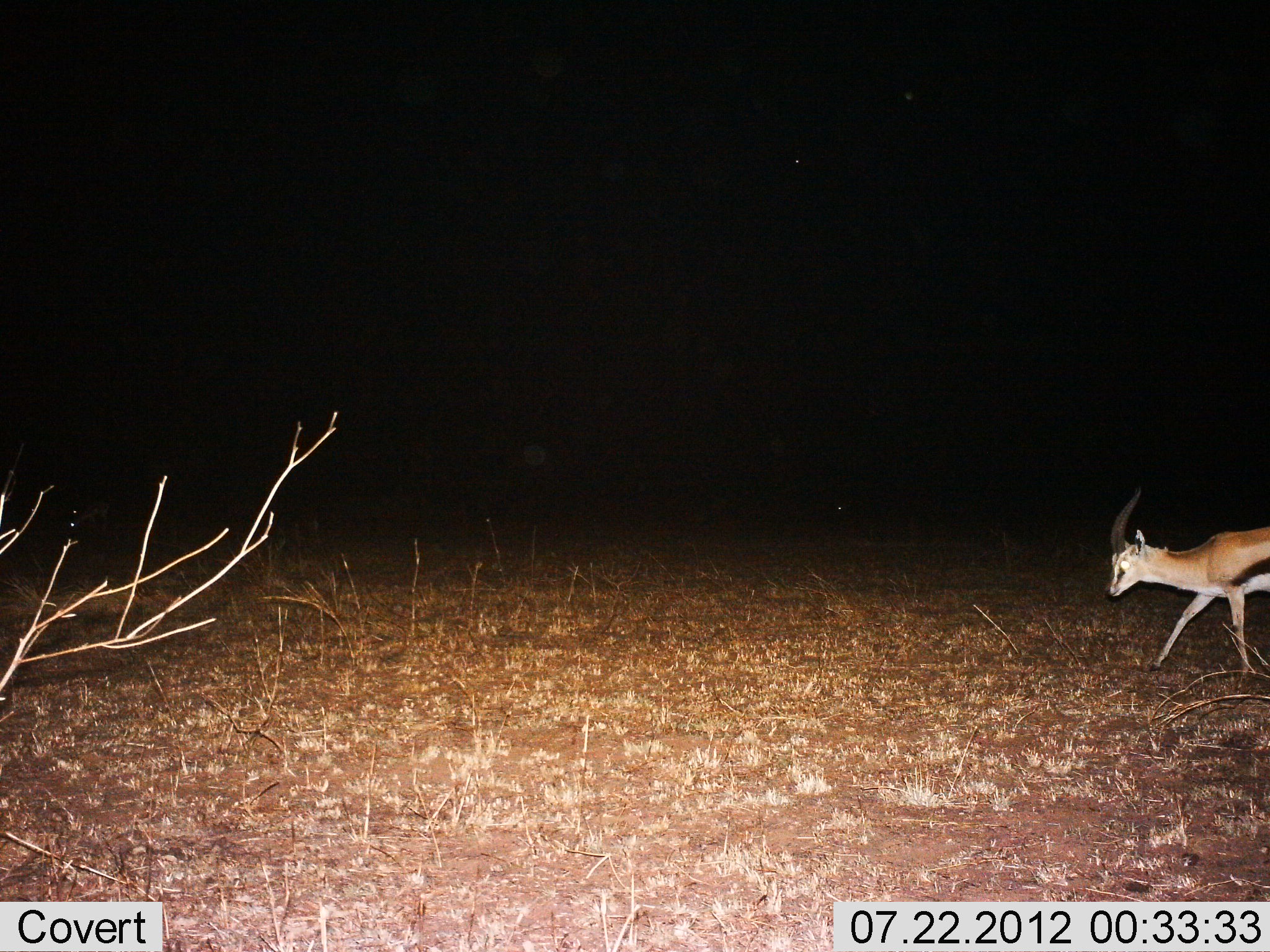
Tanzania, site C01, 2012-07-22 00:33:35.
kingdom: Animalia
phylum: Chordata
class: Mammalia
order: Artiodactyla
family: Bovidae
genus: Eudorcas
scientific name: Eudorcas thomsonii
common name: thomson's gazelle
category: gazellethomsons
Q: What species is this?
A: Gazellethomsons (thomson's gazelle) (Eudorcas thomsonii).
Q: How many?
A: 1.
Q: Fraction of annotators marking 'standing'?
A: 10%.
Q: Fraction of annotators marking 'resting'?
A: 0%.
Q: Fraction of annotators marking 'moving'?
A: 90%.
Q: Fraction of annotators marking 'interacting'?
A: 0%.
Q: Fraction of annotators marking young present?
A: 0%.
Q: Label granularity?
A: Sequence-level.